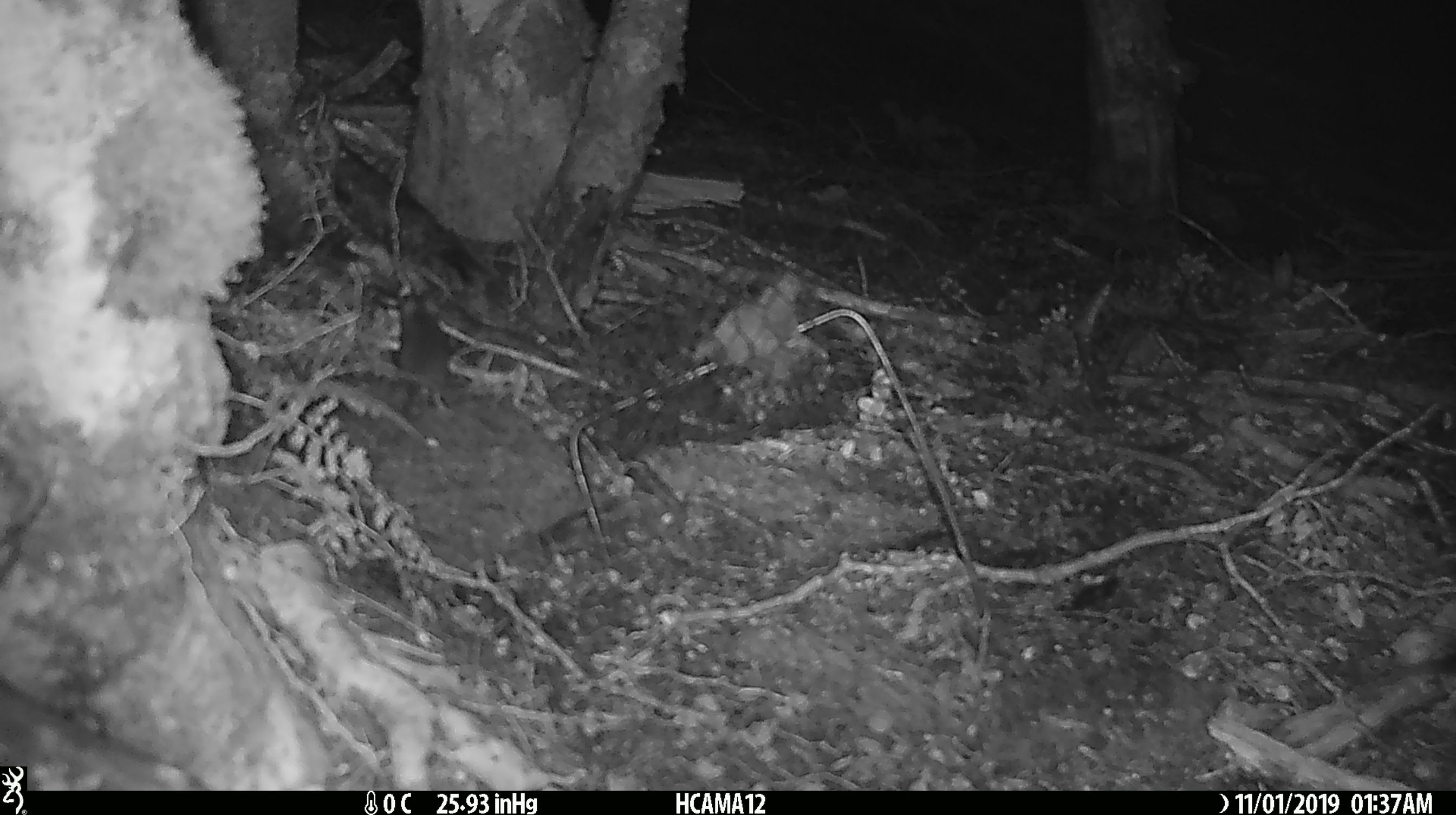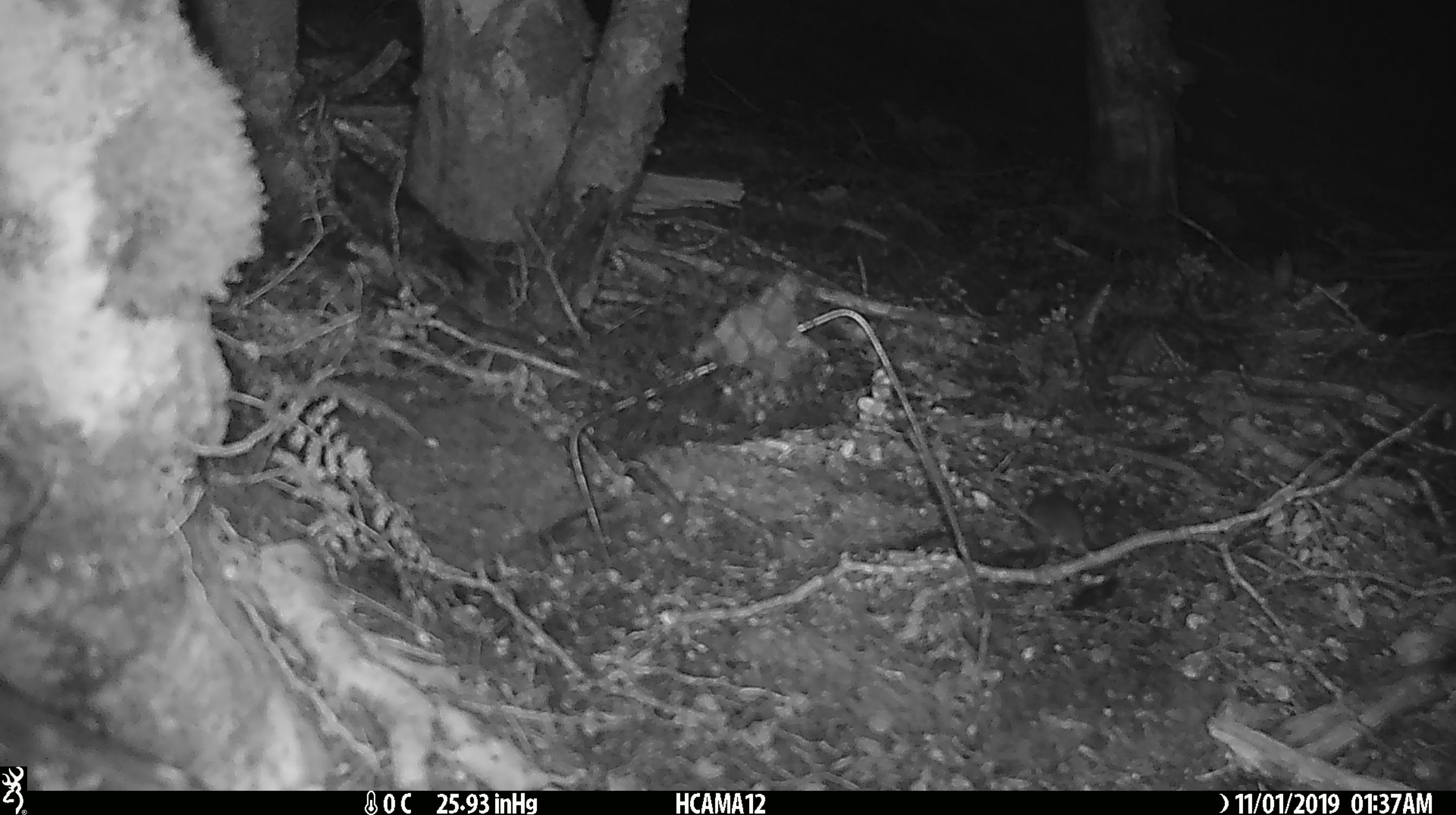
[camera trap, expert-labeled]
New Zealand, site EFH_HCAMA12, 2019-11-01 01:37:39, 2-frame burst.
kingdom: Animalia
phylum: Chordata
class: Mammalia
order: Rodentia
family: Muridae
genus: Mus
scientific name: Mus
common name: mouse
Mouse (Mus).